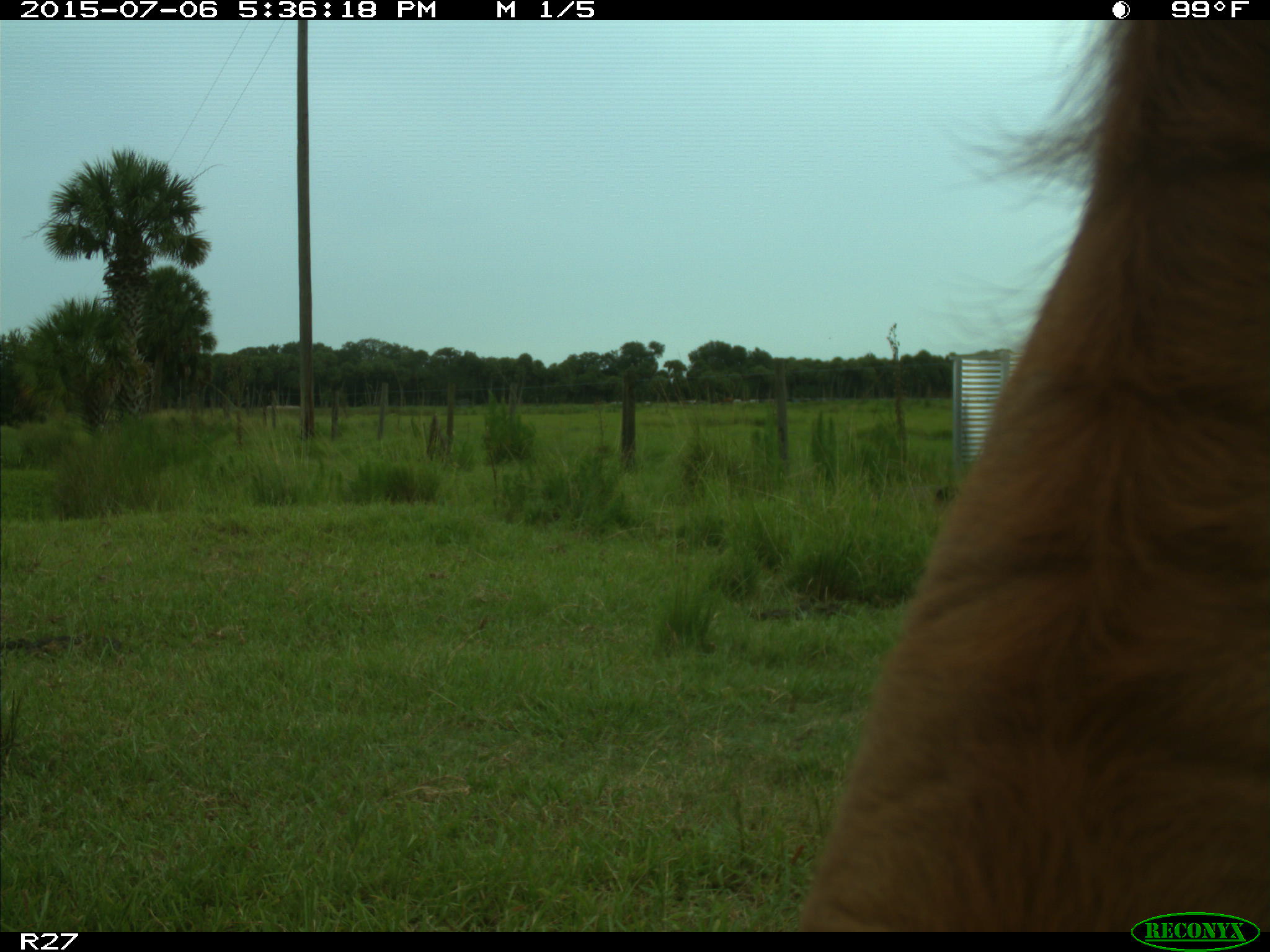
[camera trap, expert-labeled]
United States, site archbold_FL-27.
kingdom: Animalia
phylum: Chordata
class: Mammalia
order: Artiodactyla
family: Bovidae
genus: Bos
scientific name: Bos taurus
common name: domestic cow